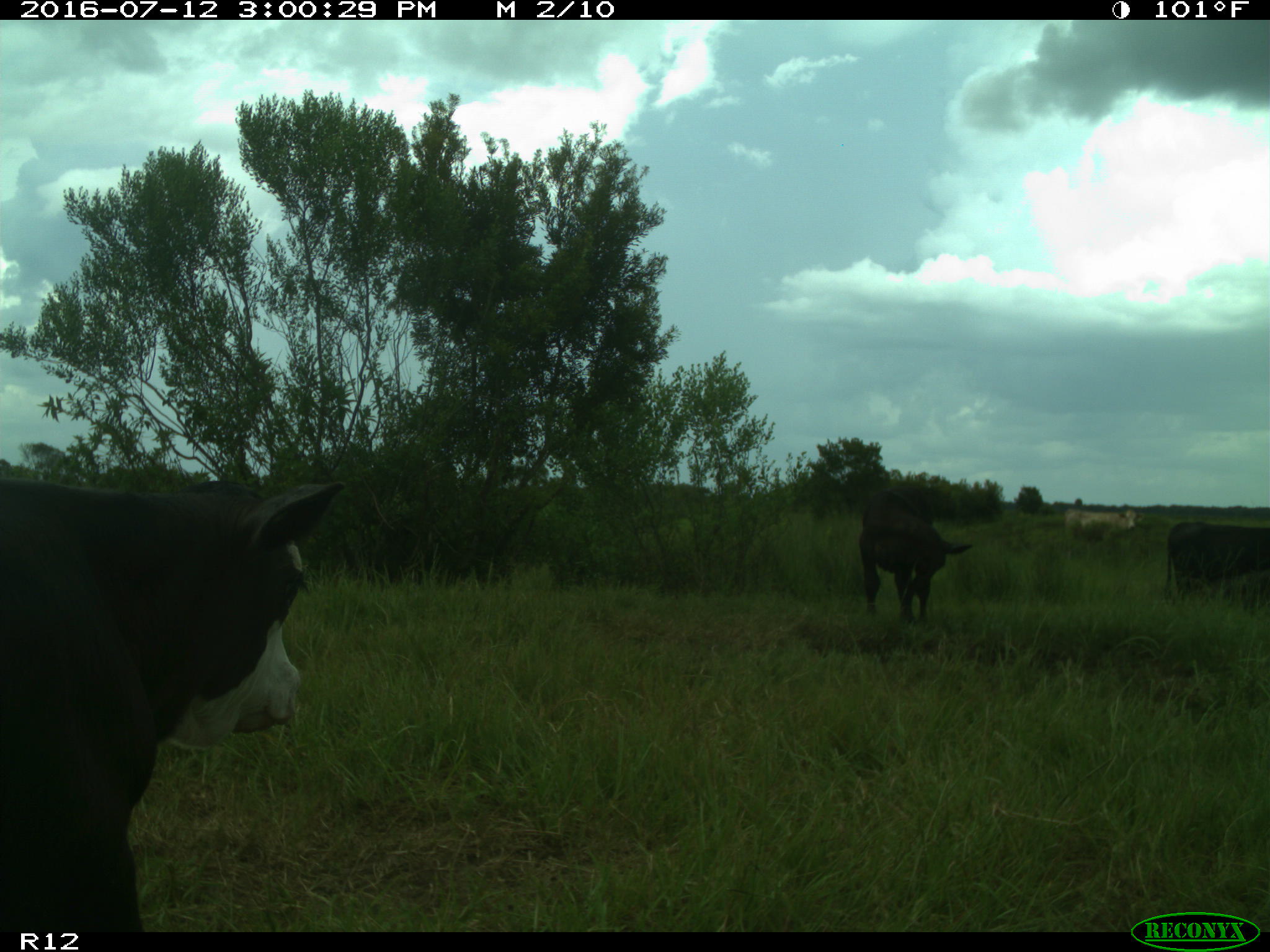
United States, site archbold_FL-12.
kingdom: Animalia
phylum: Chordata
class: Mammalia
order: Artiodactyla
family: Bovidae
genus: Bos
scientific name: Bos taurus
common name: domestic cow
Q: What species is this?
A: Bos taurus (domestic cow).